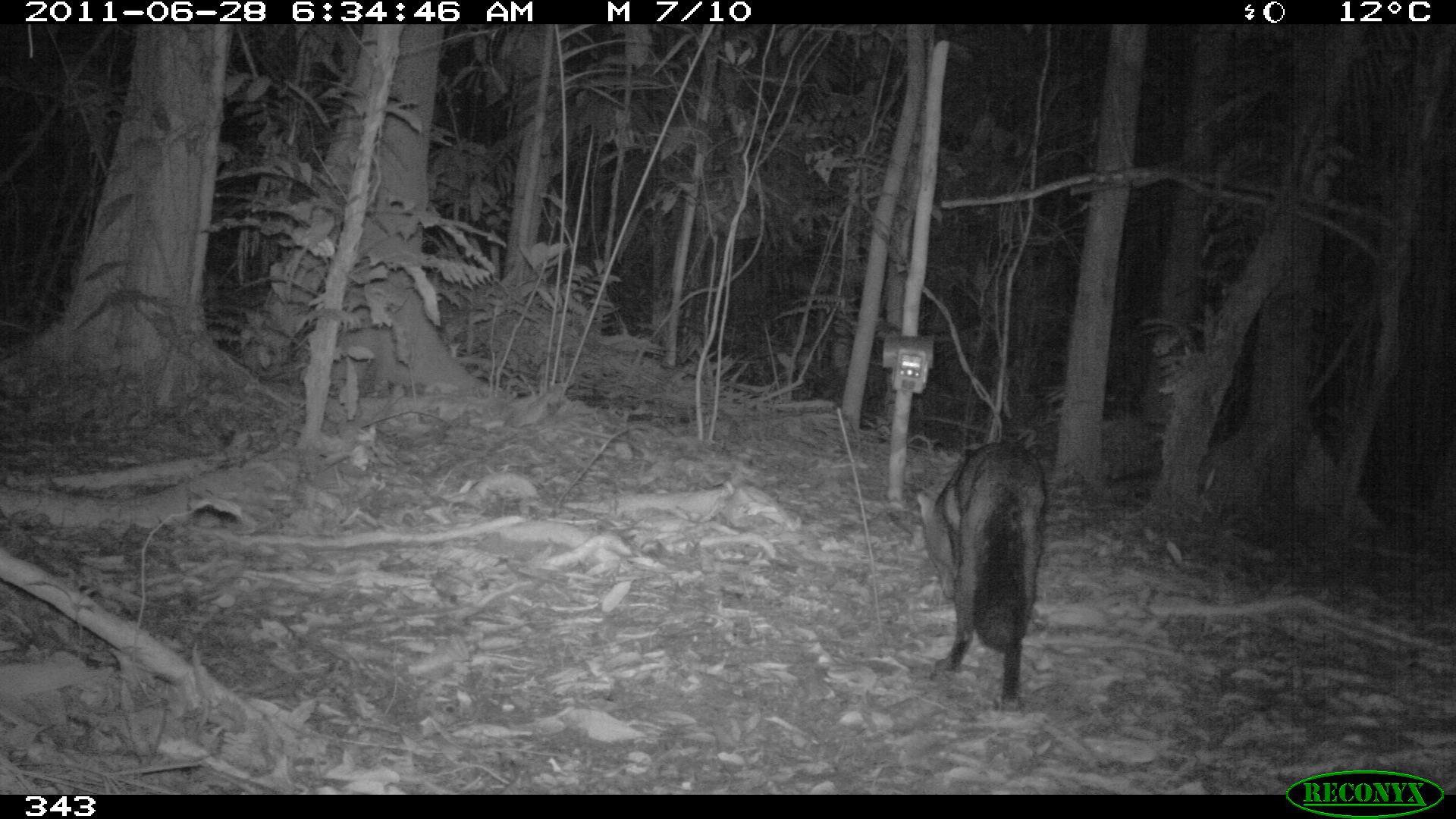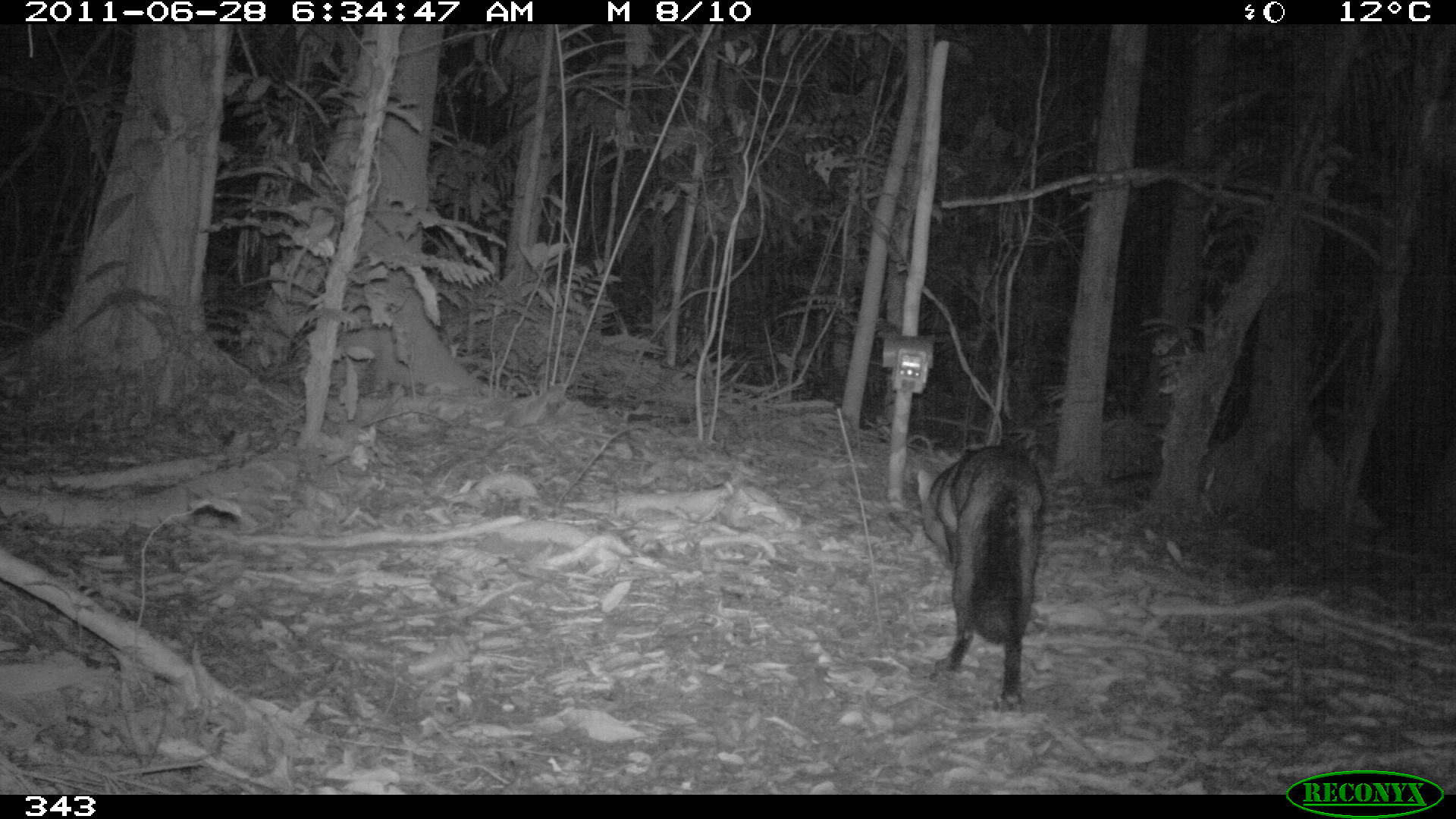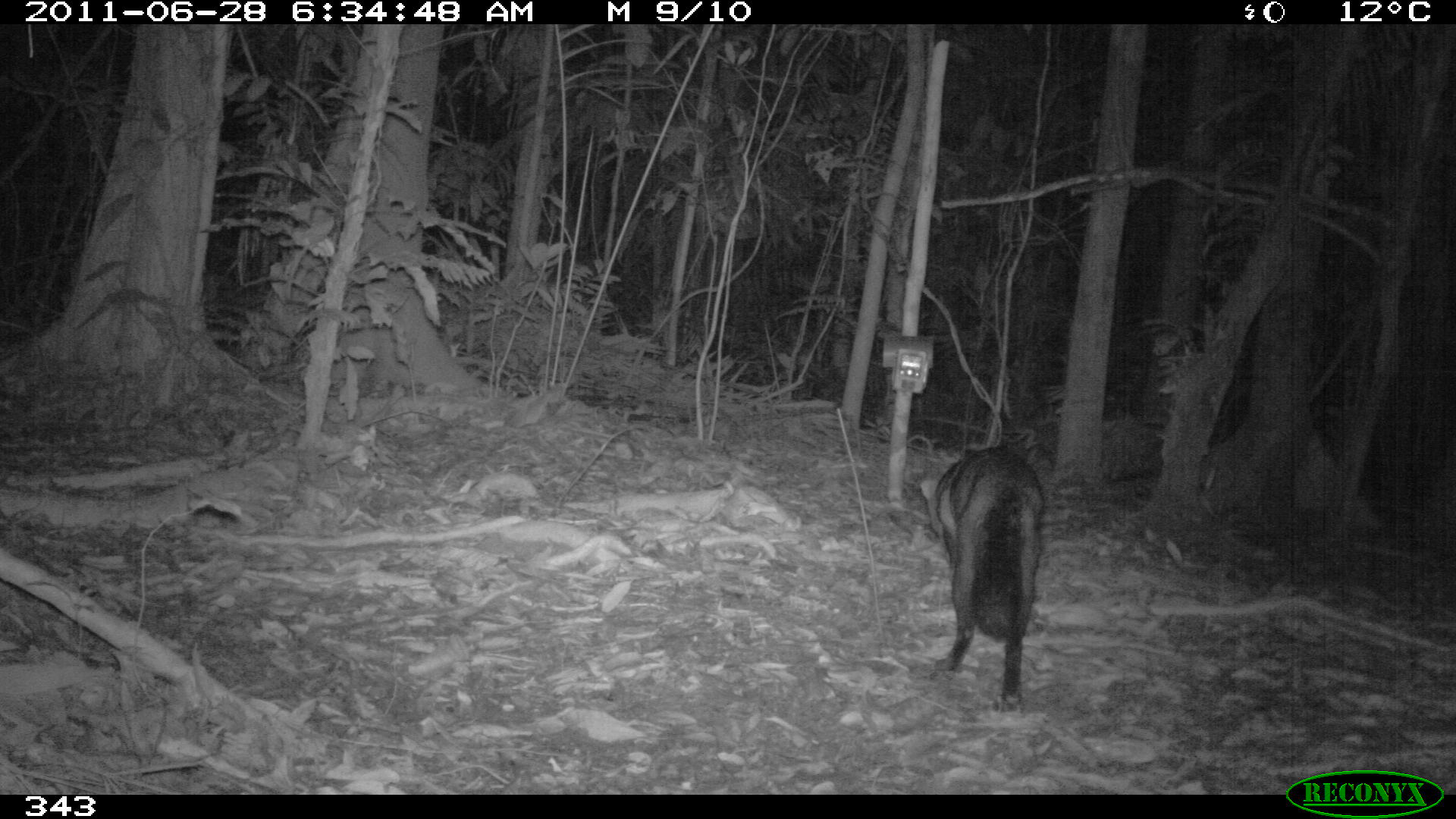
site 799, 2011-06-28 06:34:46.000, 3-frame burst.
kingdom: Animalia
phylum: Chordata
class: Mammalia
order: Carnivora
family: Canidae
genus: Atelocynus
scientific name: Atelocynus microtis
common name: short-eared dog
Atelocynus microtis (short-eared dog).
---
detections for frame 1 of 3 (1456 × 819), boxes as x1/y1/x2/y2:
atelocynus microtis: 910/441/1052/711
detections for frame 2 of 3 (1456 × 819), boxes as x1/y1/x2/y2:
atelocynus microtis: 915/444/1046/705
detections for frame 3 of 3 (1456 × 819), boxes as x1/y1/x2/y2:
atelocynus microtis: 918/443/1046/709